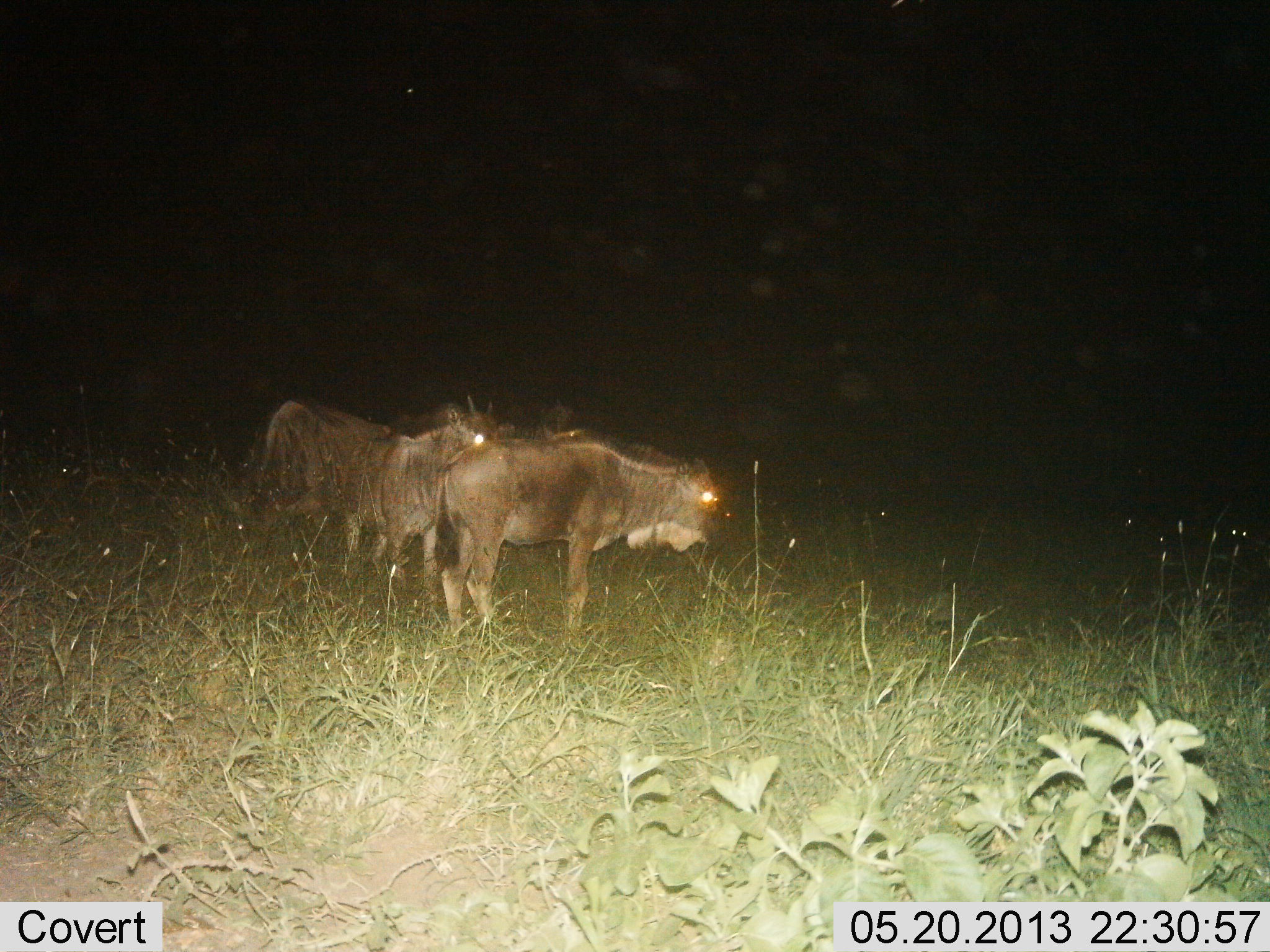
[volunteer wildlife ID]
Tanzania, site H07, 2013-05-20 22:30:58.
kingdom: Animalia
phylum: Chordata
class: Mammalia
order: Artiodactyla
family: Bovidae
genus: Connochaetes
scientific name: Connochaetes taurinus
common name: blue wildebeest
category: wildebeest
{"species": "wildebeest (blue wildebeest) (Connochaetes taurinus)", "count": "3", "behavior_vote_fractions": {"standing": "100%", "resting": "0%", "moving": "0%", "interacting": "0%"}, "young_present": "12%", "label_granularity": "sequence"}